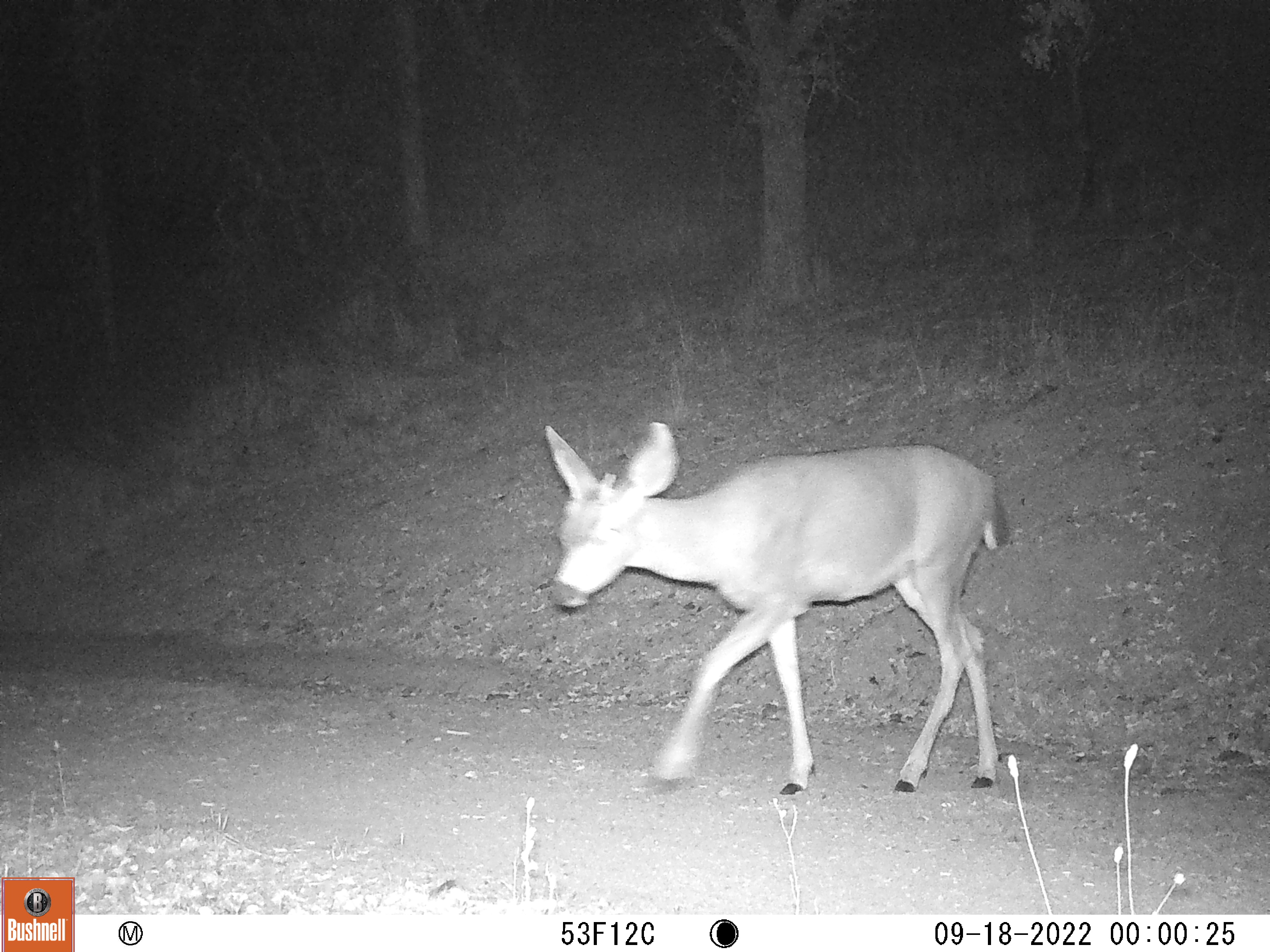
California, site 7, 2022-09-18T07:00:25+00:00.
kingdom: Animalia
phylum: Chordata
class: Mammalia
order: Artiodactyla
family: Cervidae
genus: Odocoileus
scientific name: Odocoileus hemionus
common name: mule deer